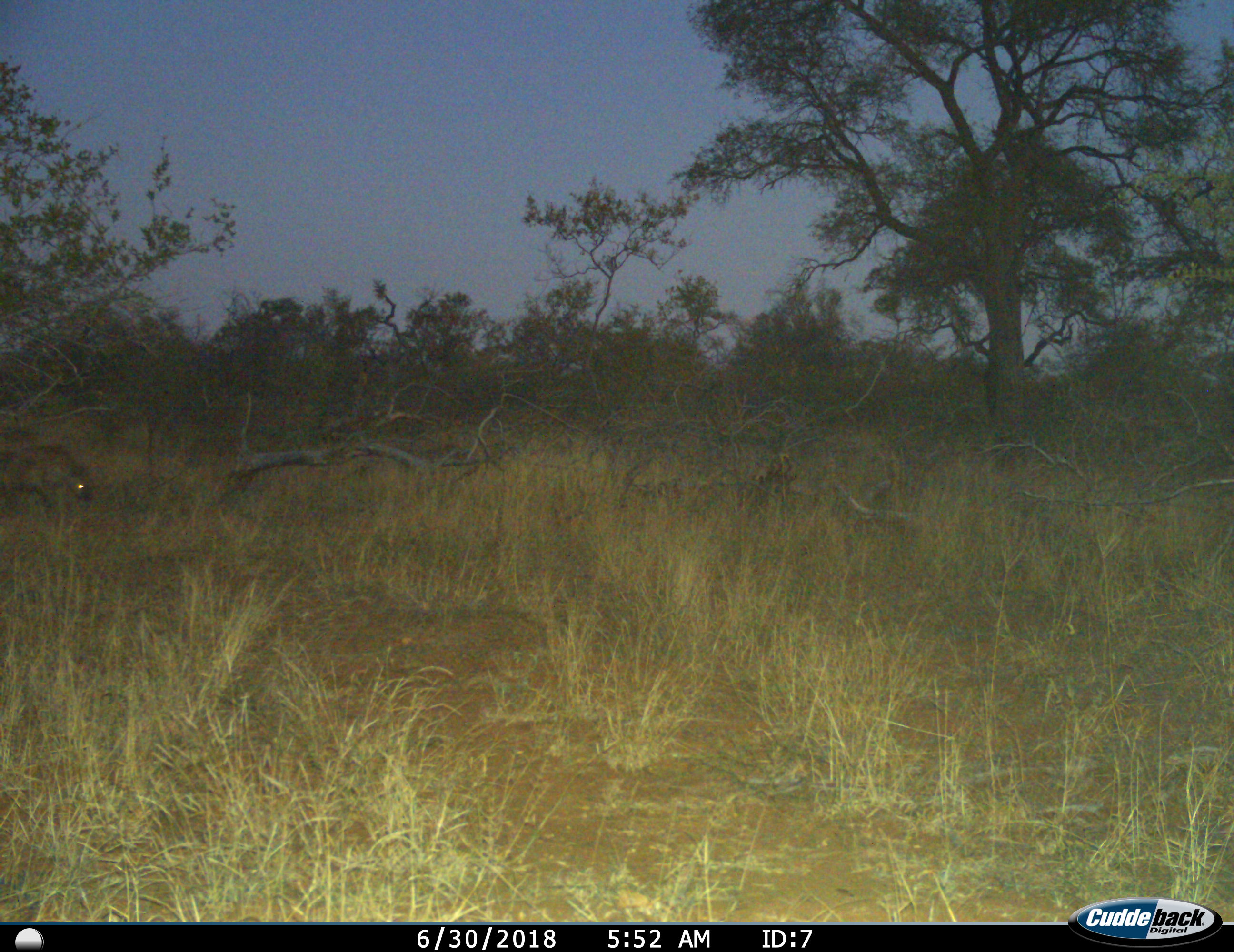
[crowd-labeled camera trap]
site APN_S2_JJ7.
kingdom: Animalia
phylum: Chordata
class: Mammalia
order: Carnivora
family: Hyaenidae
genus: Crocuta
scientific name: Crocuta crocuta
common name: spotted hyena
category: hyenaspotted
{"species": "hyenaspotted (spotted hyena) (Crocuta crocuta)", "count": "1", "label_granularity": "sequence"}